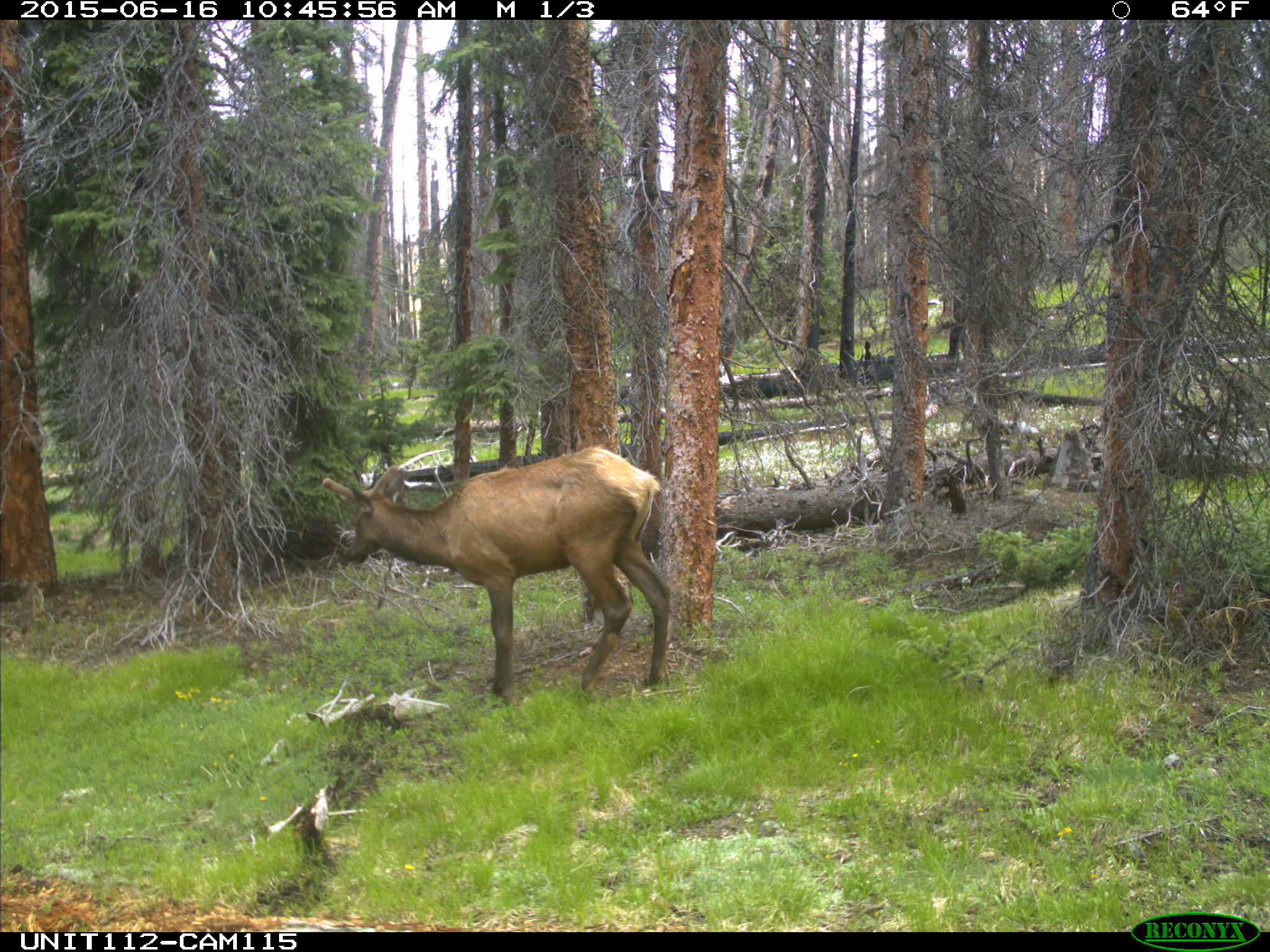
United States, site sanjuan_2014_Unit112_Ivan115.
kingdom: Animalia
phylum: Chordata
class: Mammalia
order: Artiodactyla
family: Cervidae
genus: Cervus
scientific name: Cervus elaphus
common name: red deer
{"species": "Cervus elaphus (red deer)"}